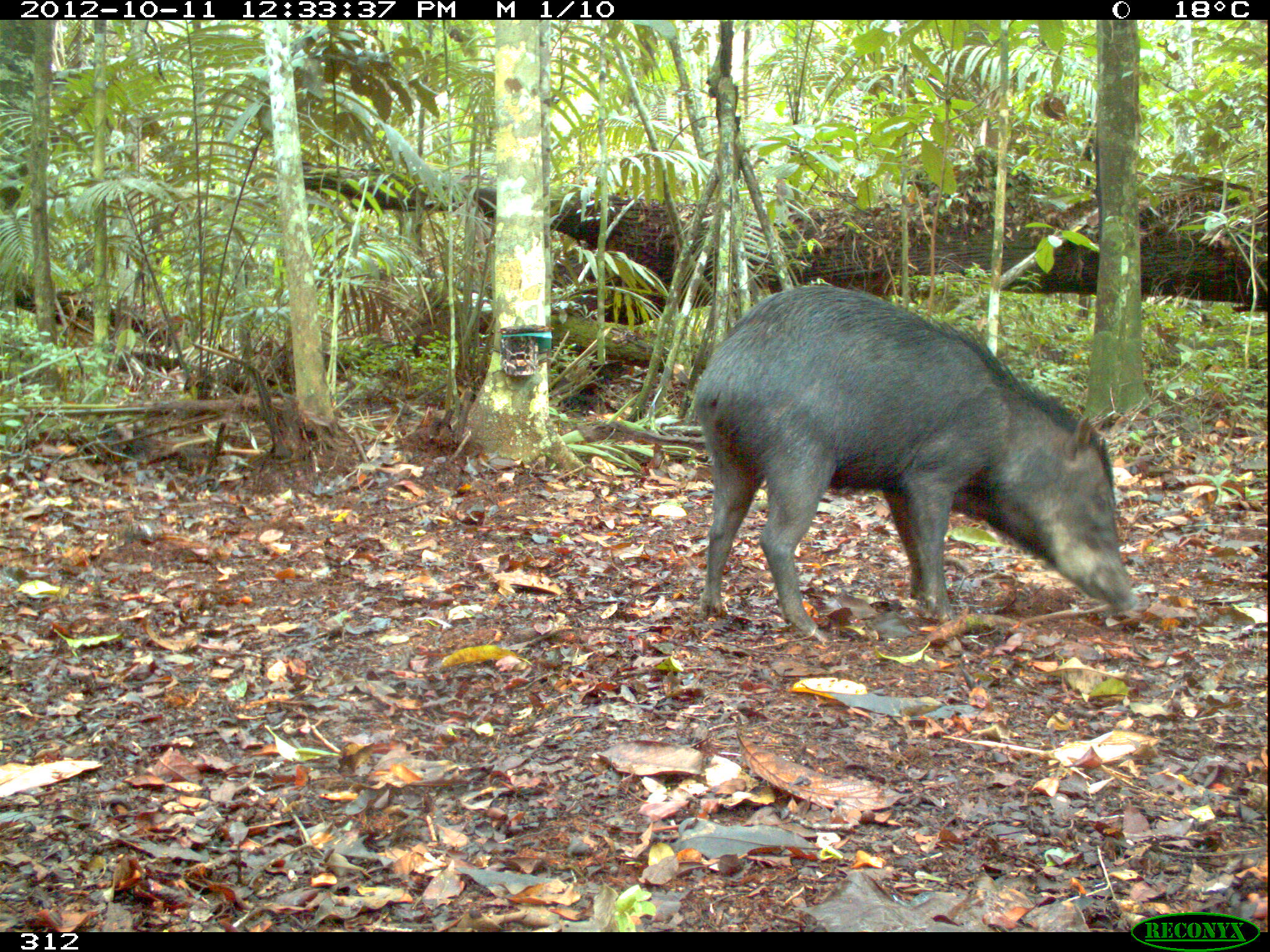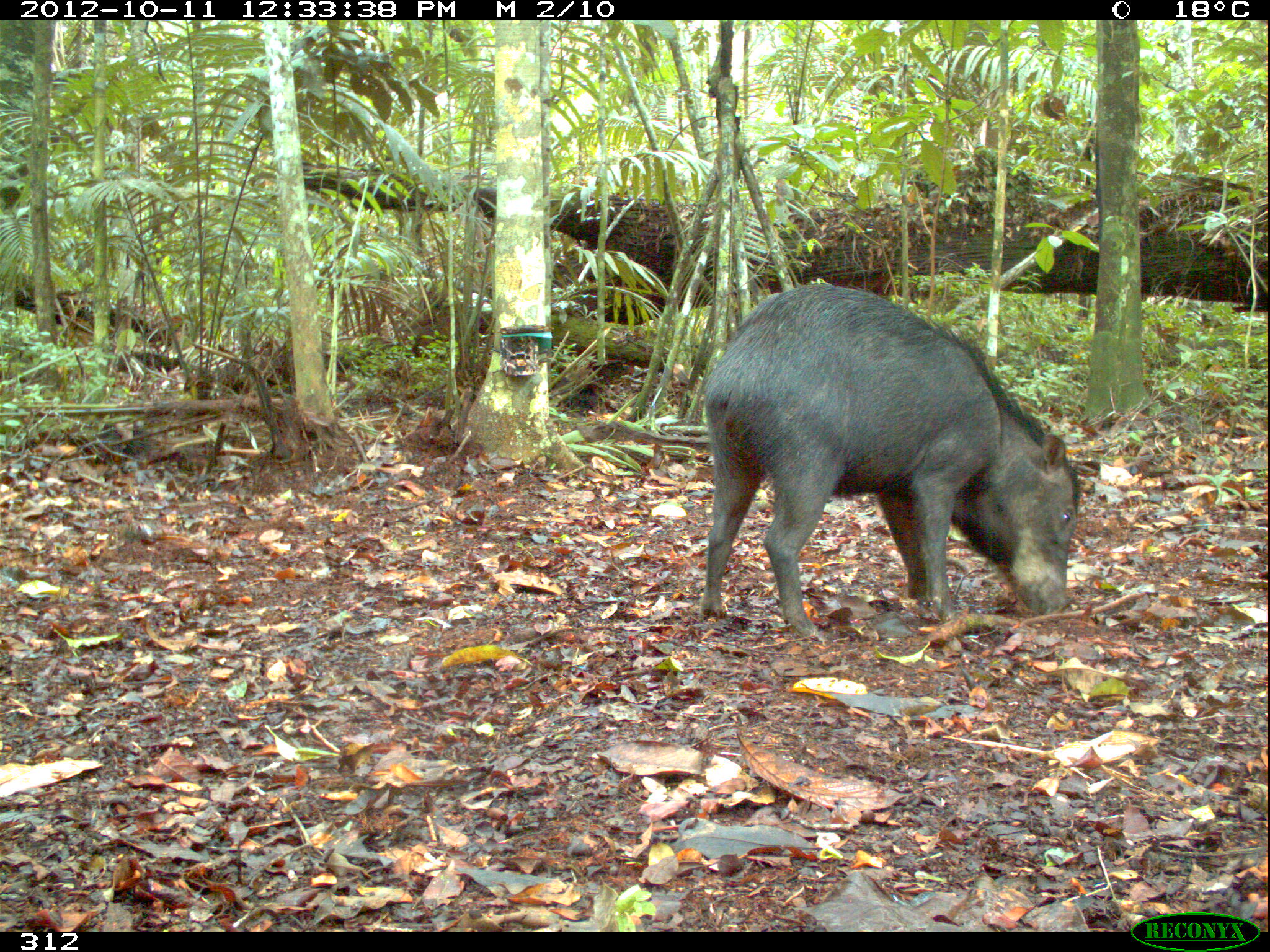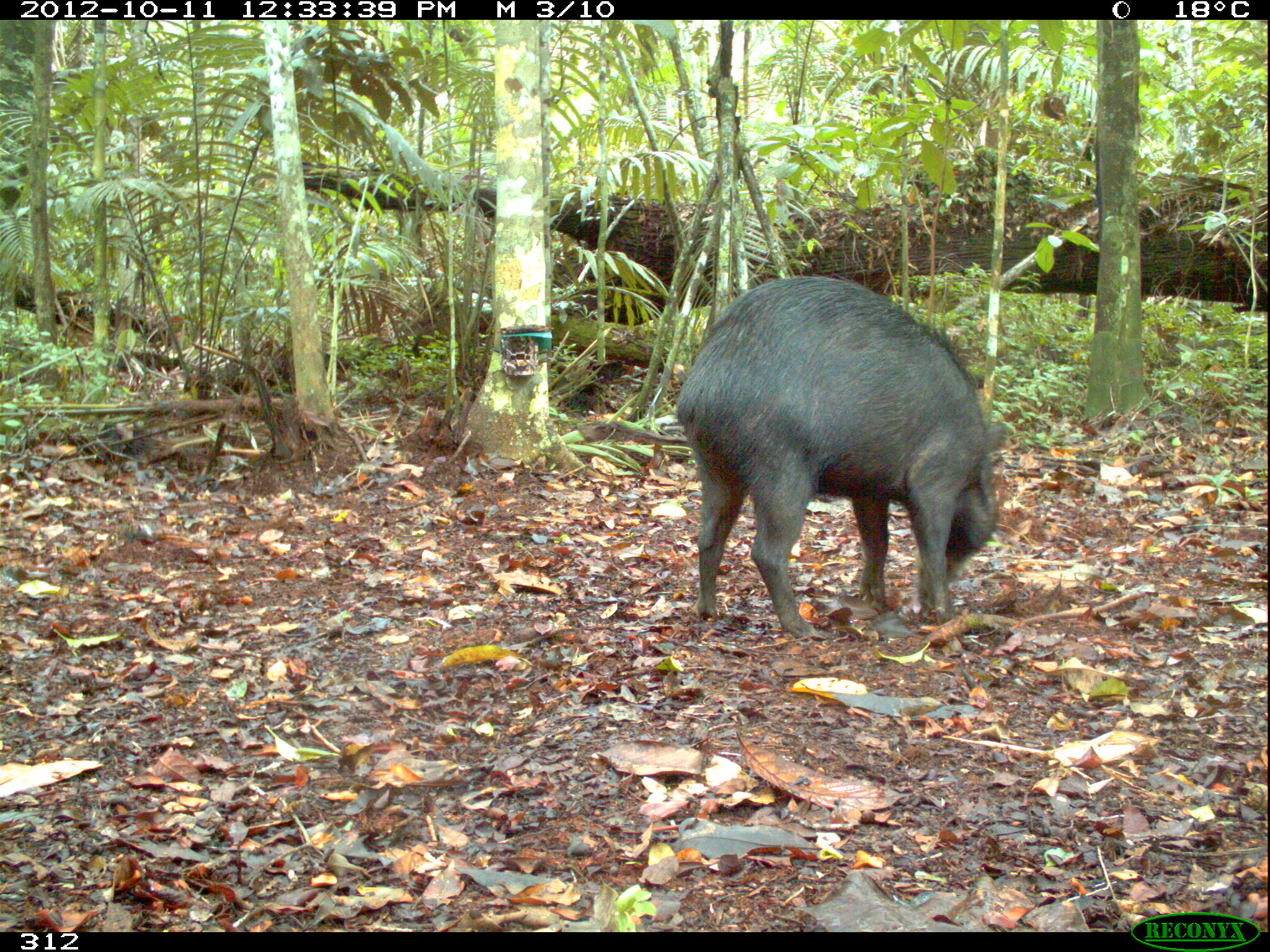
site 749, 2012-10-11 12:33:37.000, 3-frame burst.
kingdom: Animalia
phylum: Chordata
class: Mammalia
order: Artiodactyla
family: Tayassuidae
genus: Tayassu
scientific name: Tayassu pecari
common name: white-lipped peccary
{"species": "Tayassu pecari (white-lipped peccary)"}